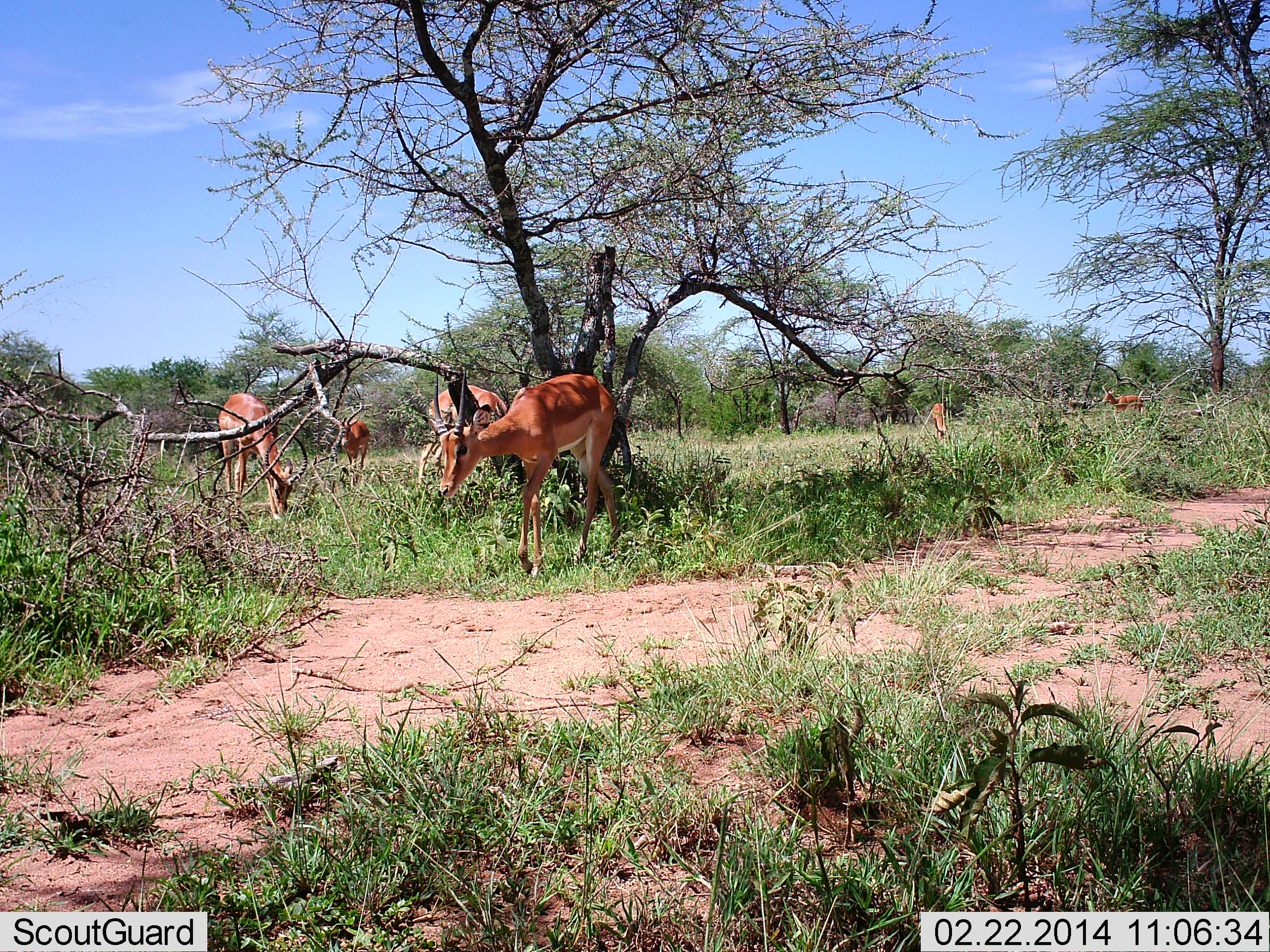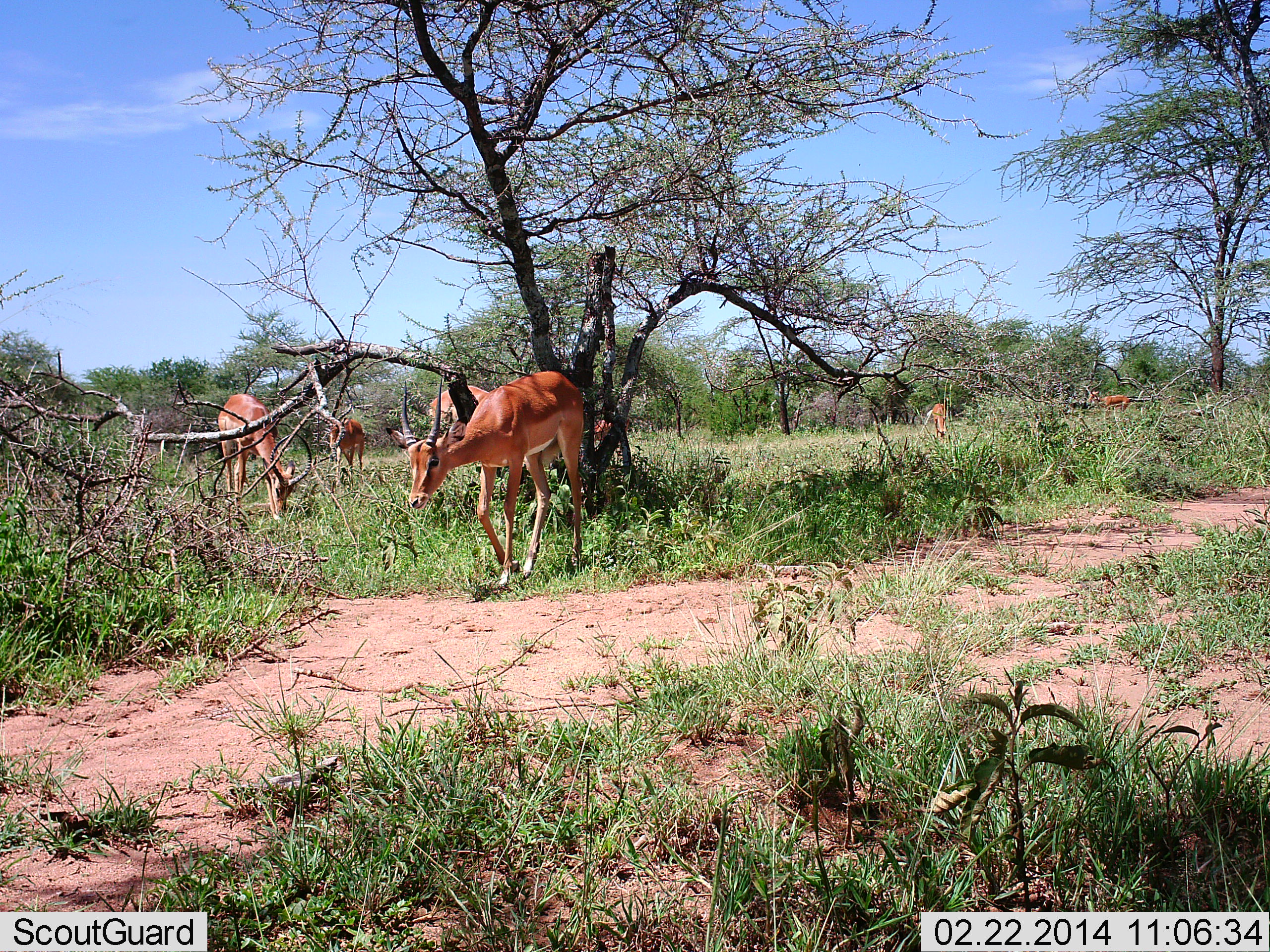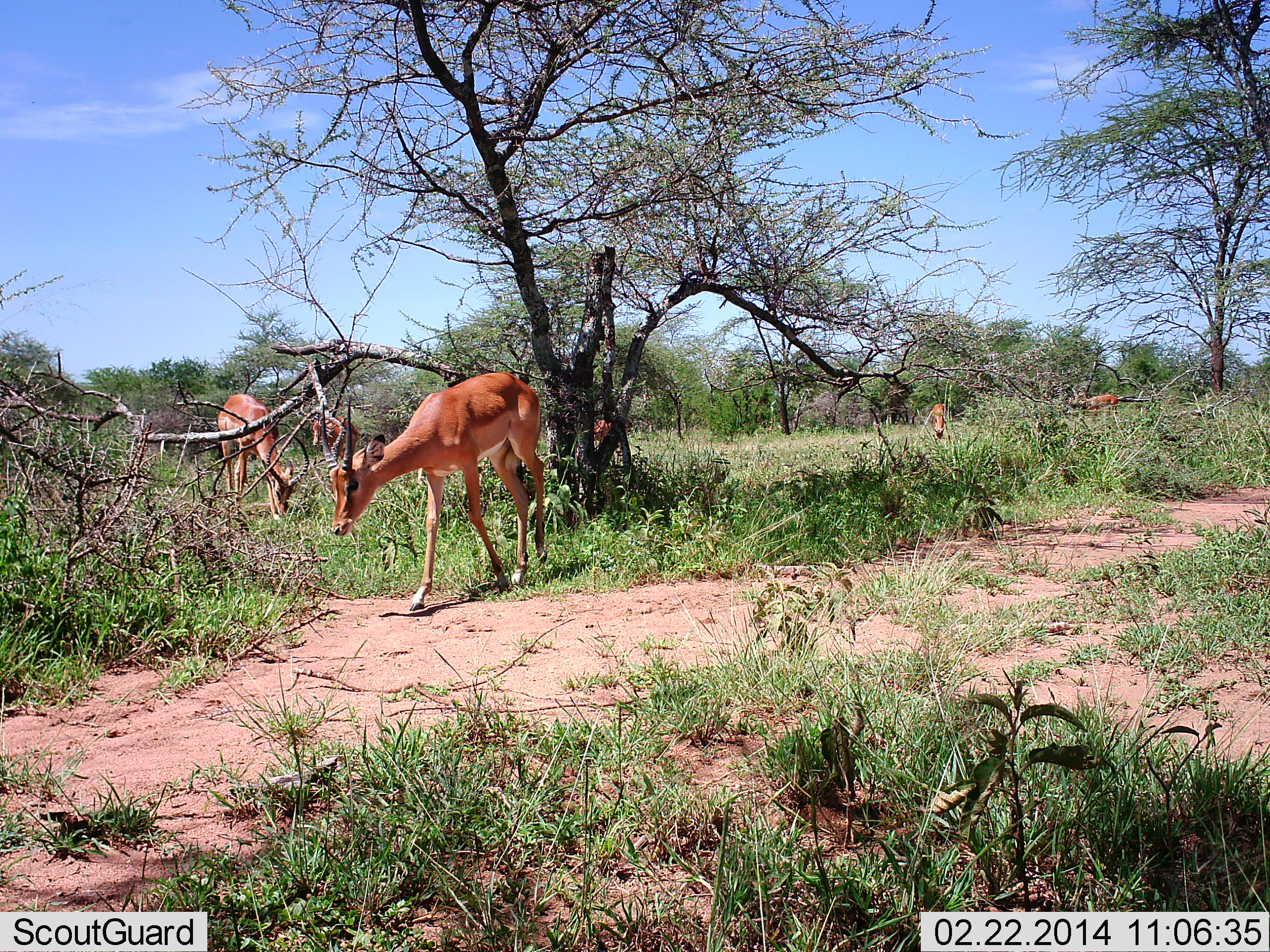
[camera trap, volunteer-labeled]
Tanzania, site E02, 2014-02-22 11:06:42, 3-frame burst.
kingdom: Animalia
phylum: Chordata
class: Mammalia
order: Artiodactyla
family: Bovidae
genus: Nanger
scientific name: Nanger granti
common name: grant's gazelle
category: gazellegrants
Gazellegrants (grant's gazelle) (Nanger granti), count 6. Behavior (volunteer vote fractions): standing 46%, resting 6%, moving 69%, interacting 0%. Young present (vote fraction): 0%. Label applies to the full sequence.